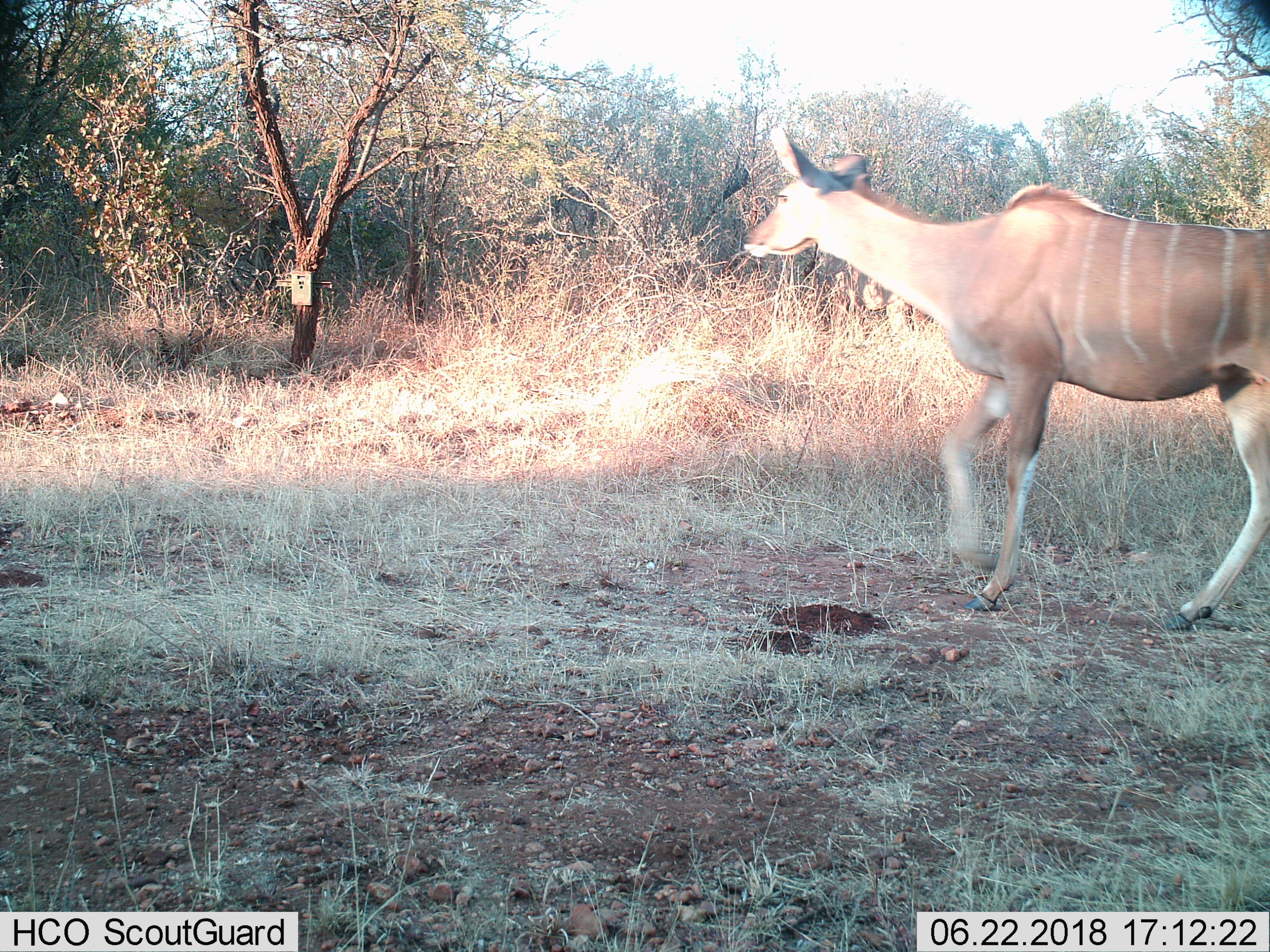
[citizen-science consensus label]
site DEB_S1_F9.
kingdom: Animalia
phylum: Chordata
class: Mammalia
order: Artiodactyla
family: Bovidae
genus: Tragelaphus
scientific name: Tragelaphus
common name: kudu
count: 1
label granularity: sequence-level